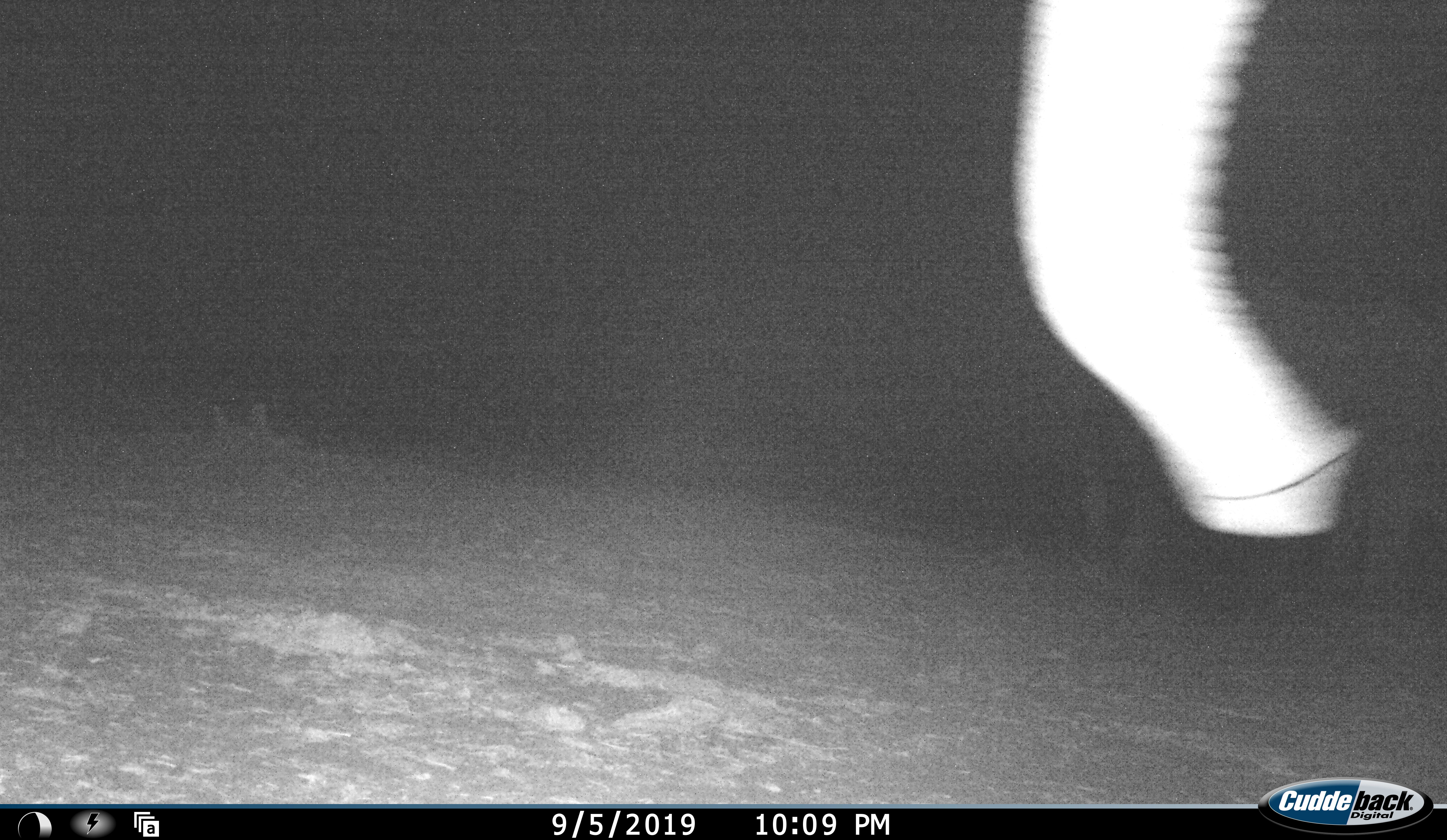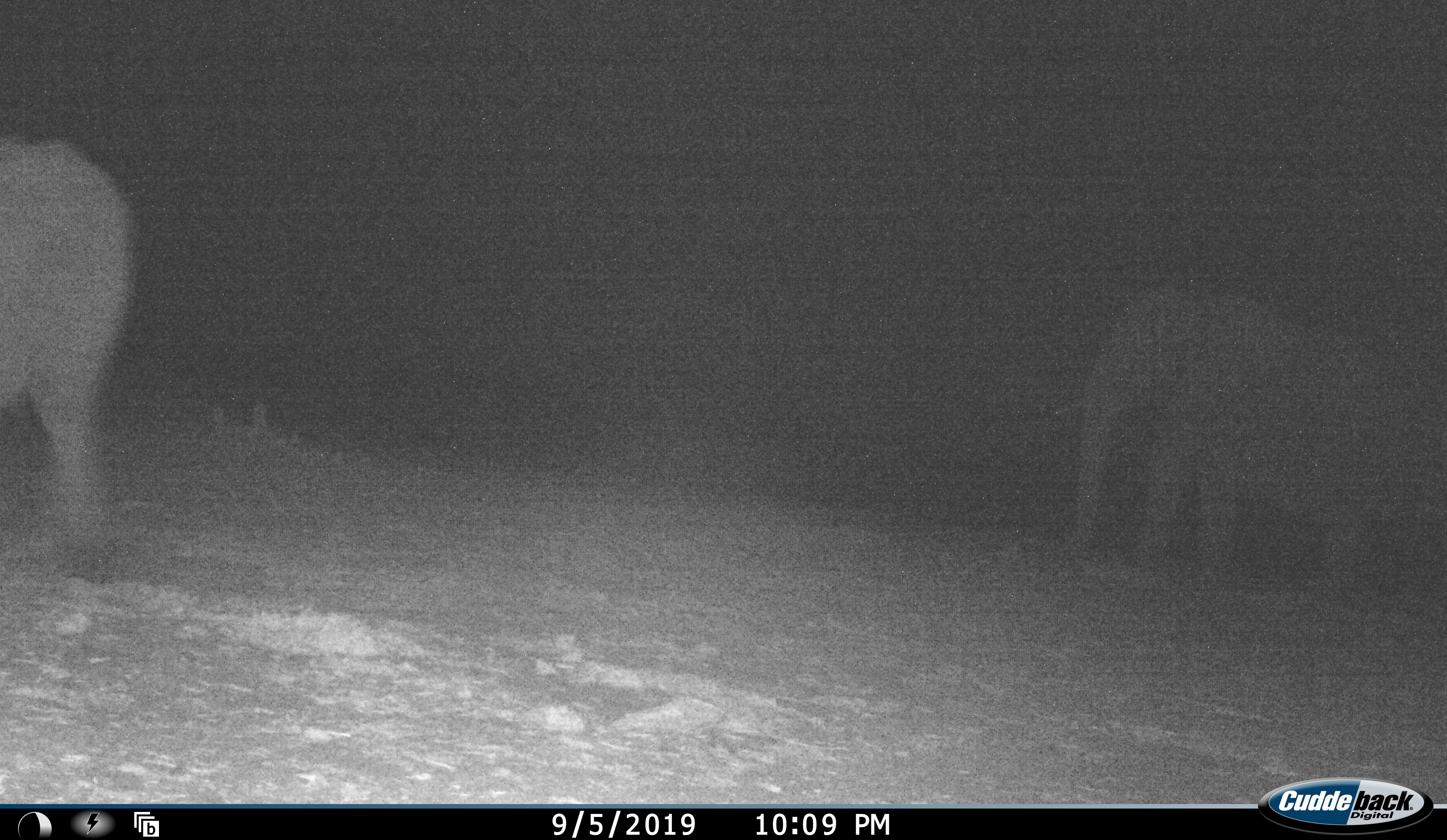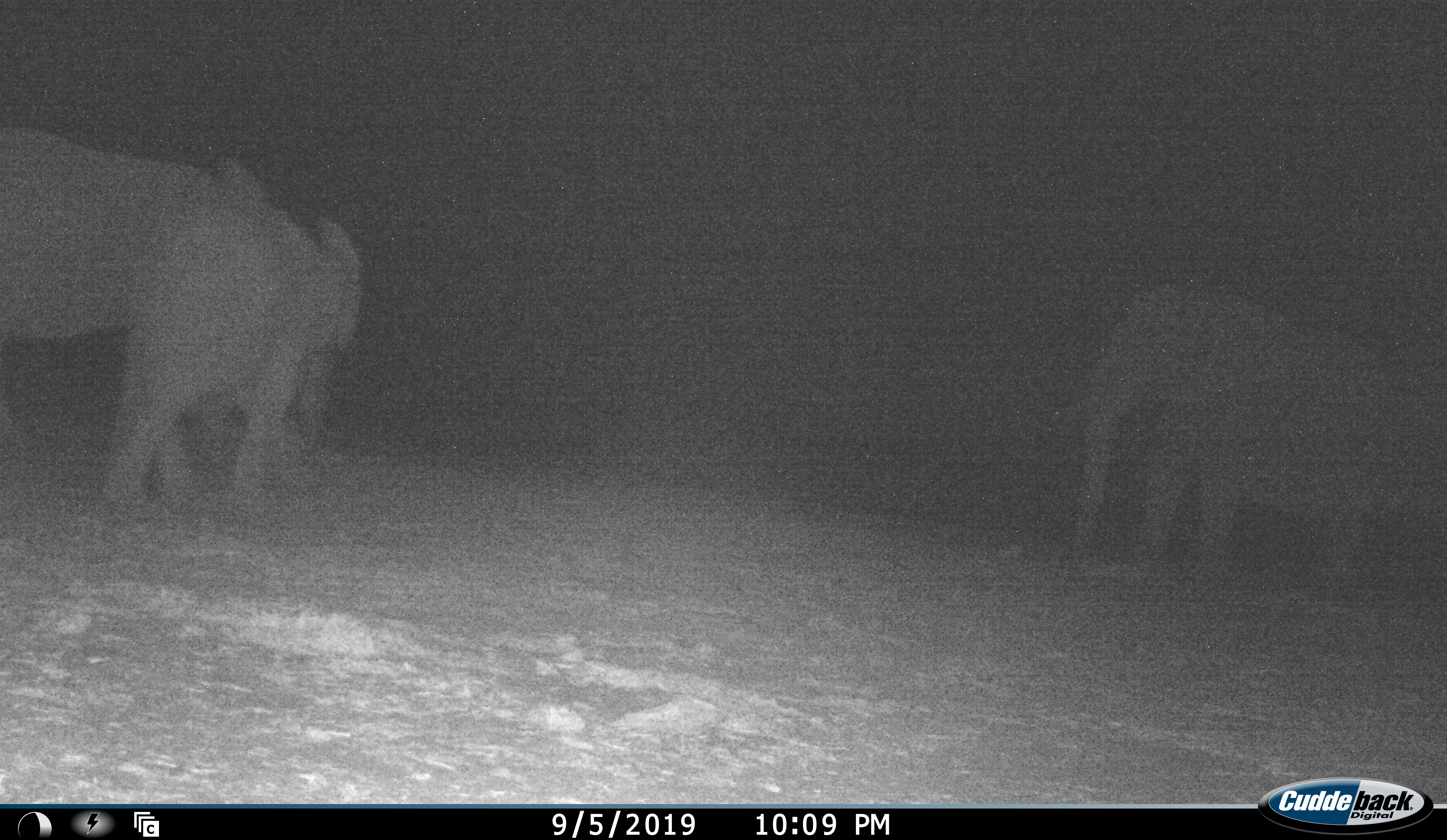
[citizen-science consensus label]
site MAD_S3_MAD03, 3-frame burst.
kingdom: Animalia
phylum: Chordata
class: Mammalia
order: Proboscidea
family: Elephantidae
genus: Loxodonta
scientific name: Loxodonta africana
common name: african bush elephant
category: elephant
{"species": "elephant (african bush elephant) (Loxodonta africana)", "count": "3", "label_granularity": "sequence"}